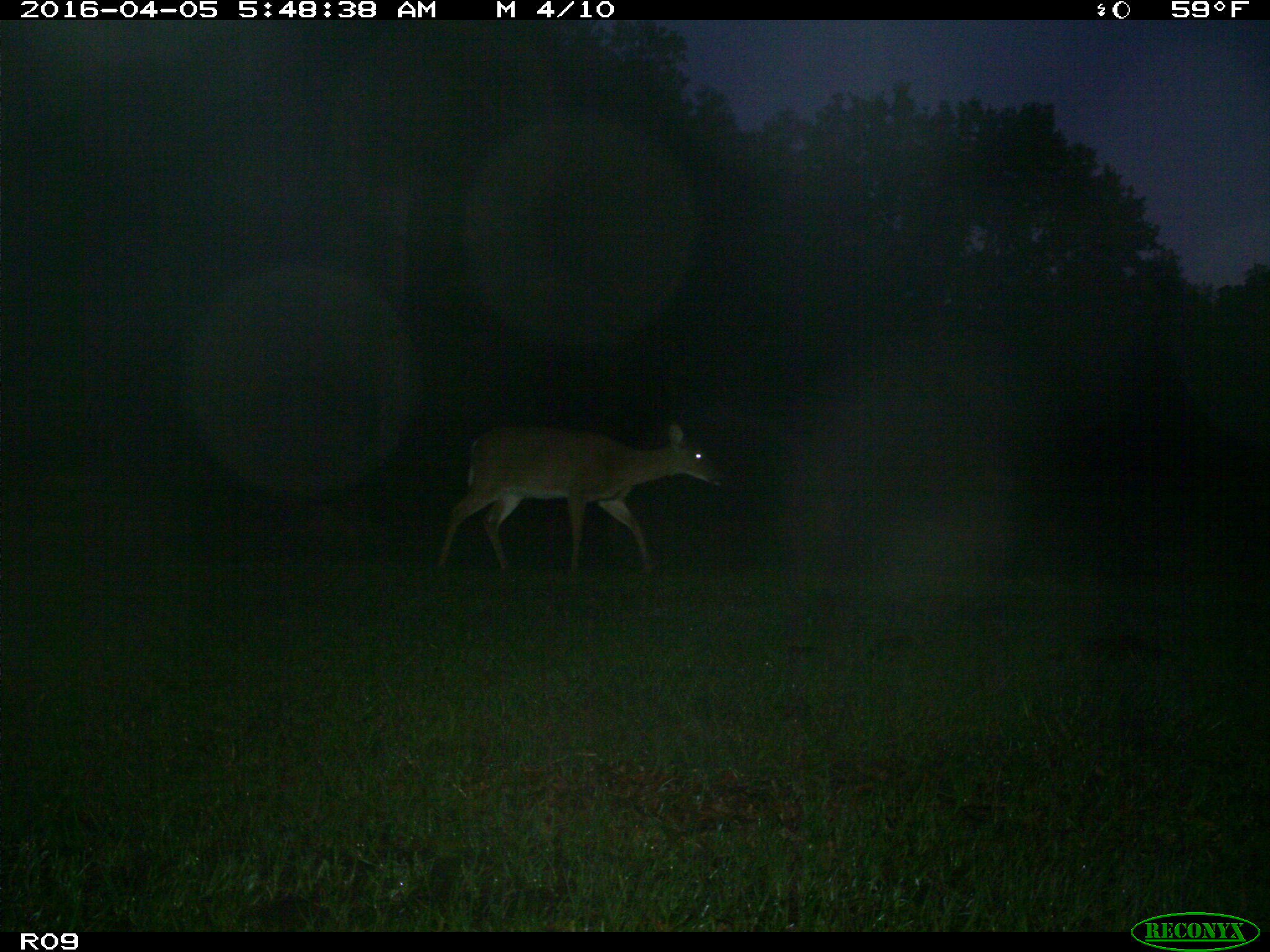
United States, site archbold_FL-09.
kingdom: Animalia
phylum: Chordata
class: Mammalia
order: Artiodactyla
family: Cervidae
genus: Odocoileus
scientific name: Odocoileus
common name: deer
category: unidentified deer